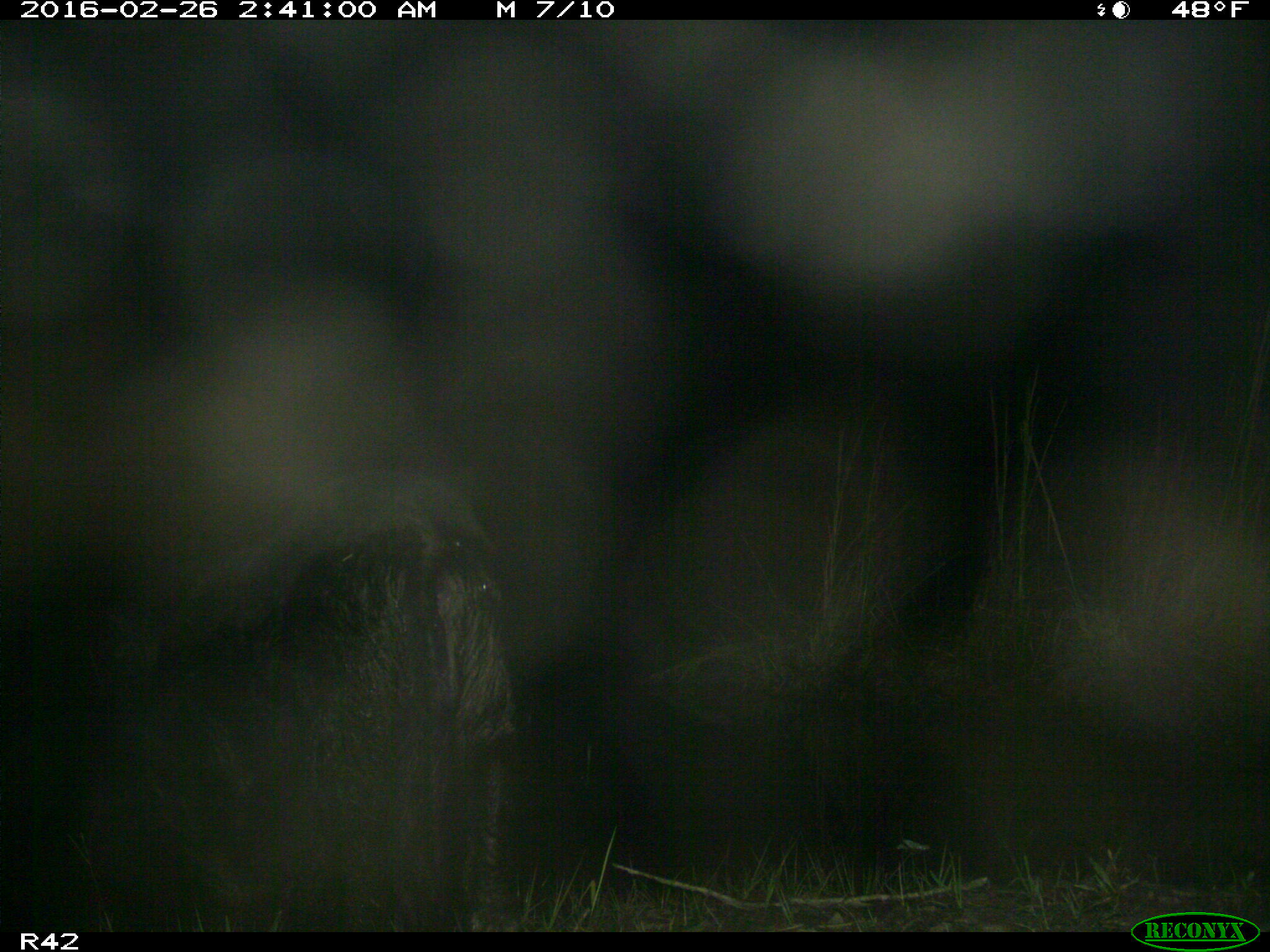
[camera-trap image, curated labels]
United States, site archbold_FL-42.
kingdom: Animalia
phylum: Chordata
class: Mammalia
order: Artiodactyla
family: Suidae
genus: Sus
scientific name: Sus scrofa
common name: wild boar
Sus scrofa (wild boar).